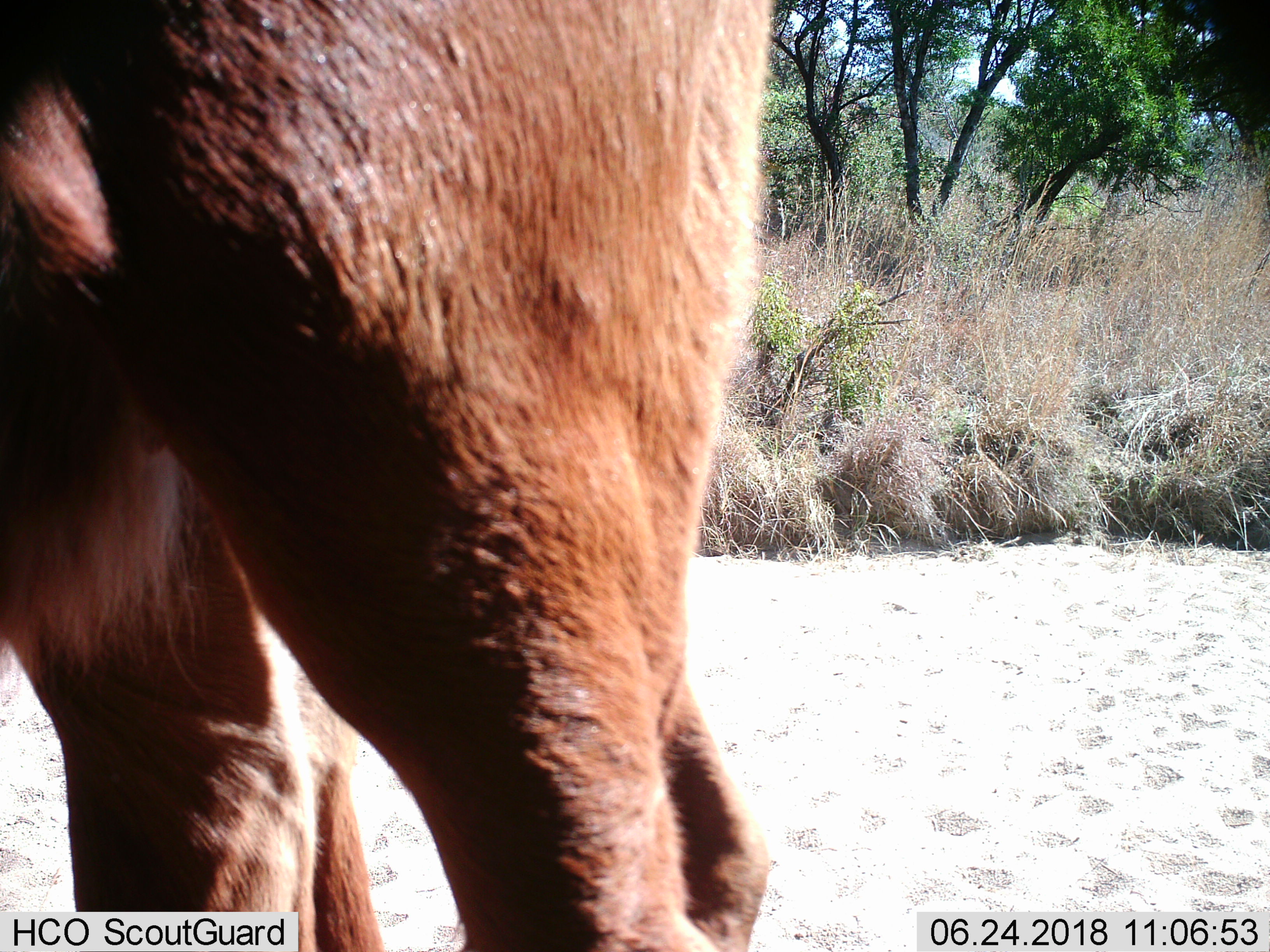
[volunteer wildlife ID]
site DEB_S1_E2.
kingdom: Animalia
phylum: Chordata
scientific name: Vertebrata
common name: domestic animal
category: domesticanimal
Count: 1.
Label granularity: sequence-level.